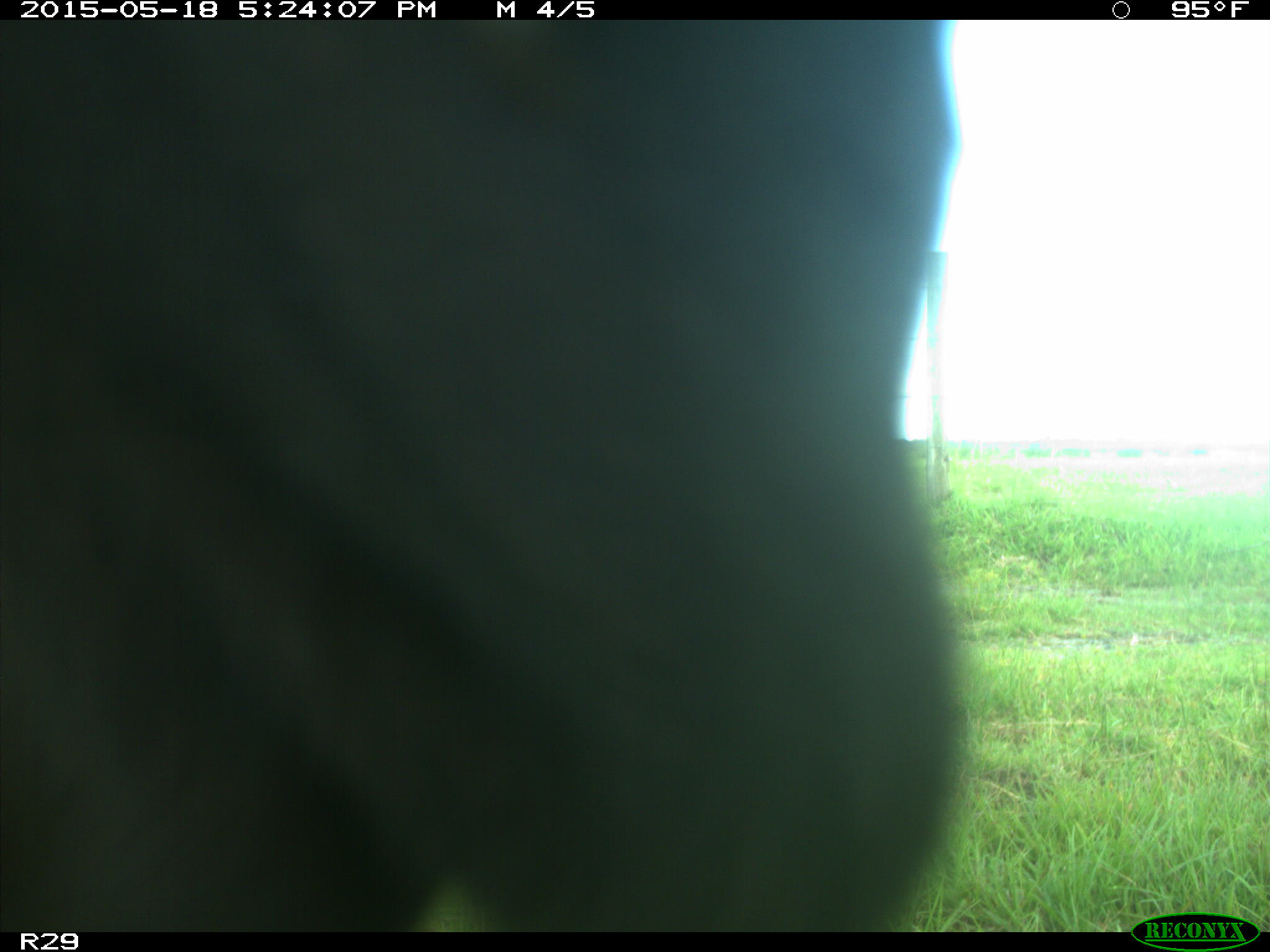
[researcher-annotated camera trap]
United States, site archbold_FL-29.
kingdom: Animalia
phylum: Chordata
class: Mammalia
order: Artiodactyla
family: Bovidae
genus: Bos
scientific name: Bos taurus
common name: domestic cow